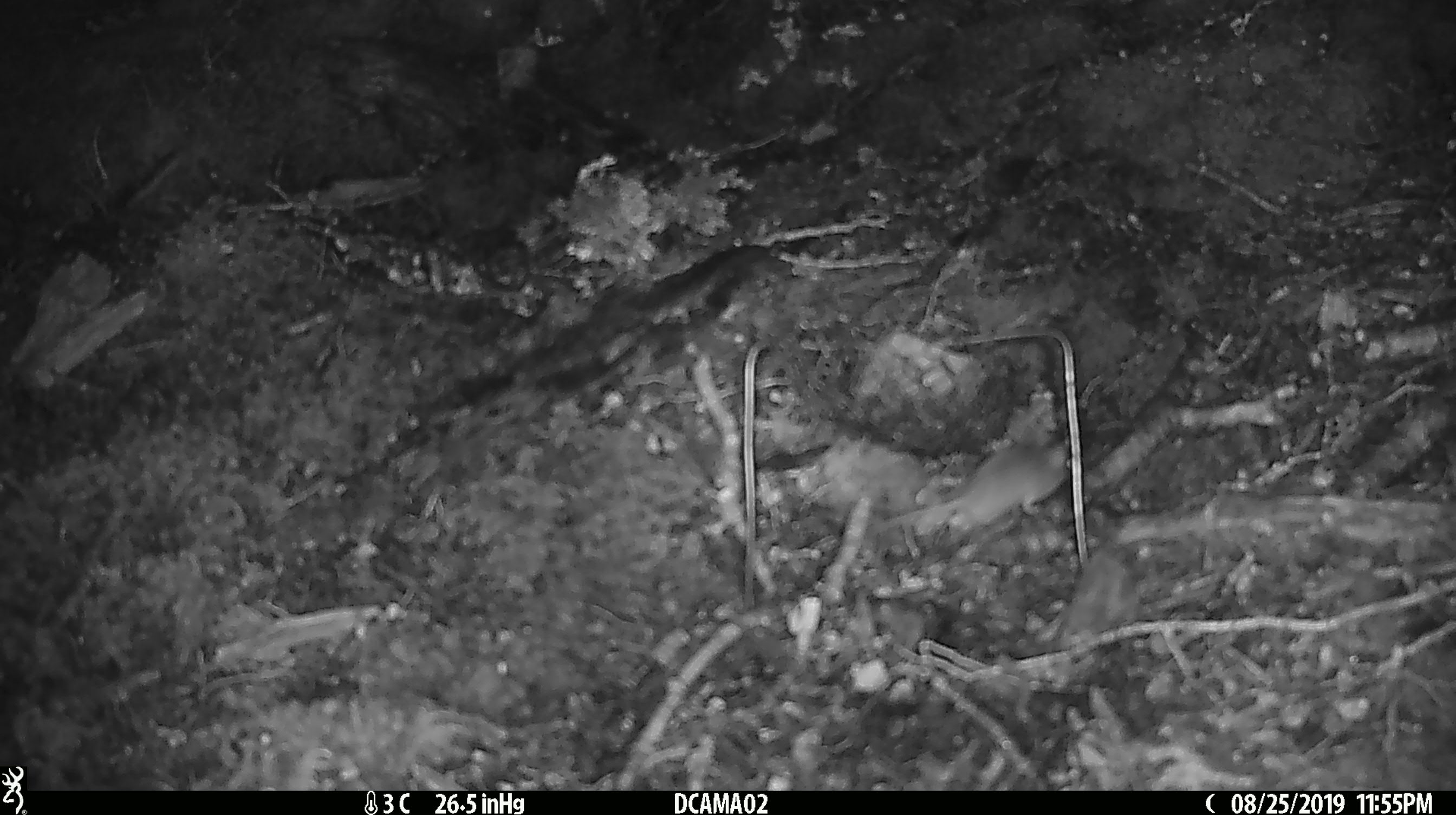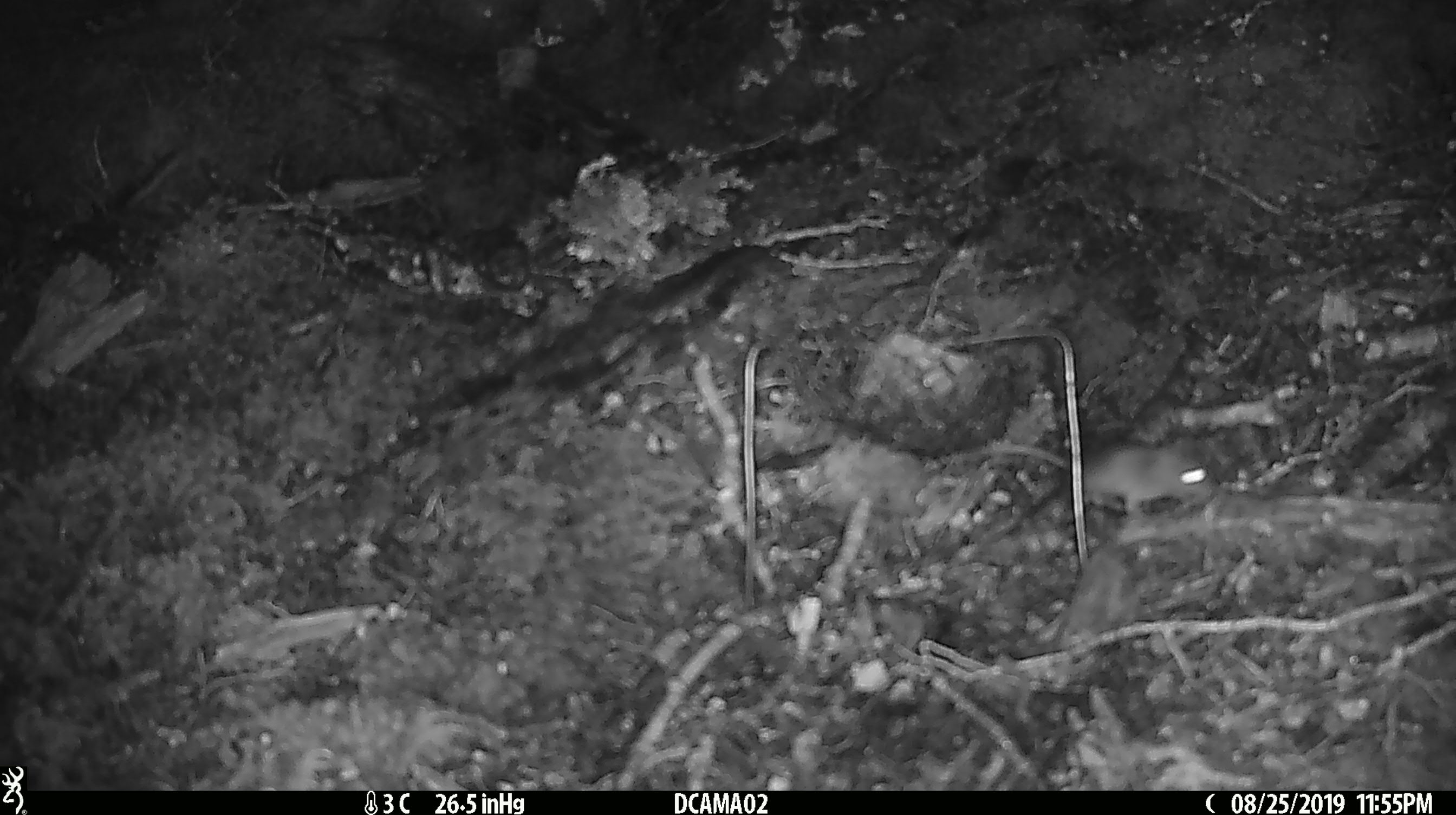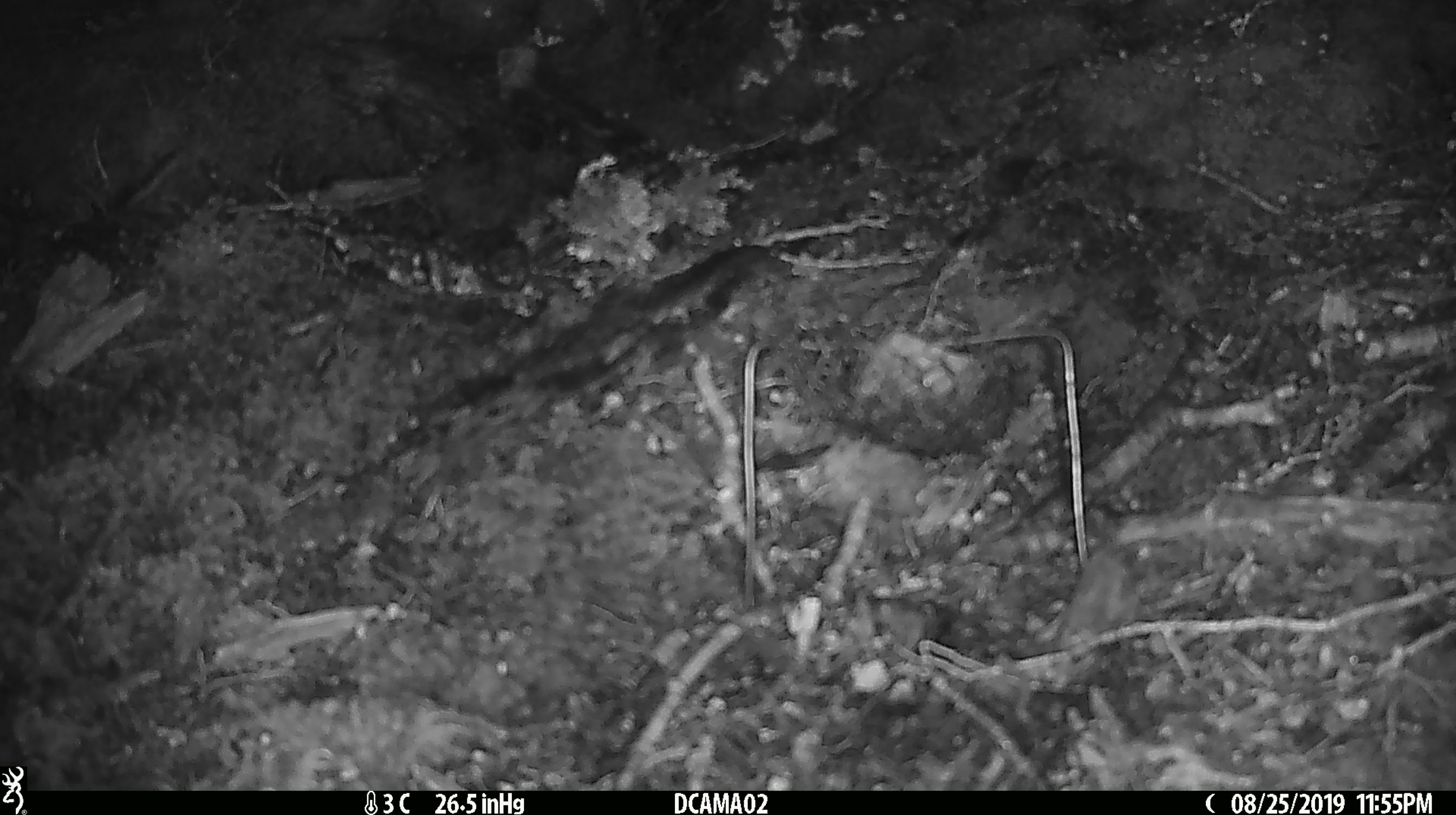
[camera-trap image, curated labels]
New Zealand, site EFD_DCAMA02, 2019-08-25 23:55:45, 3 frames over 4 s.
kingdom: Animalia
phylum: Chordata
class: Mammalia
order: Rodentia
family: Muridae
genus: Mus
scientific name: Mus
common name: mouse